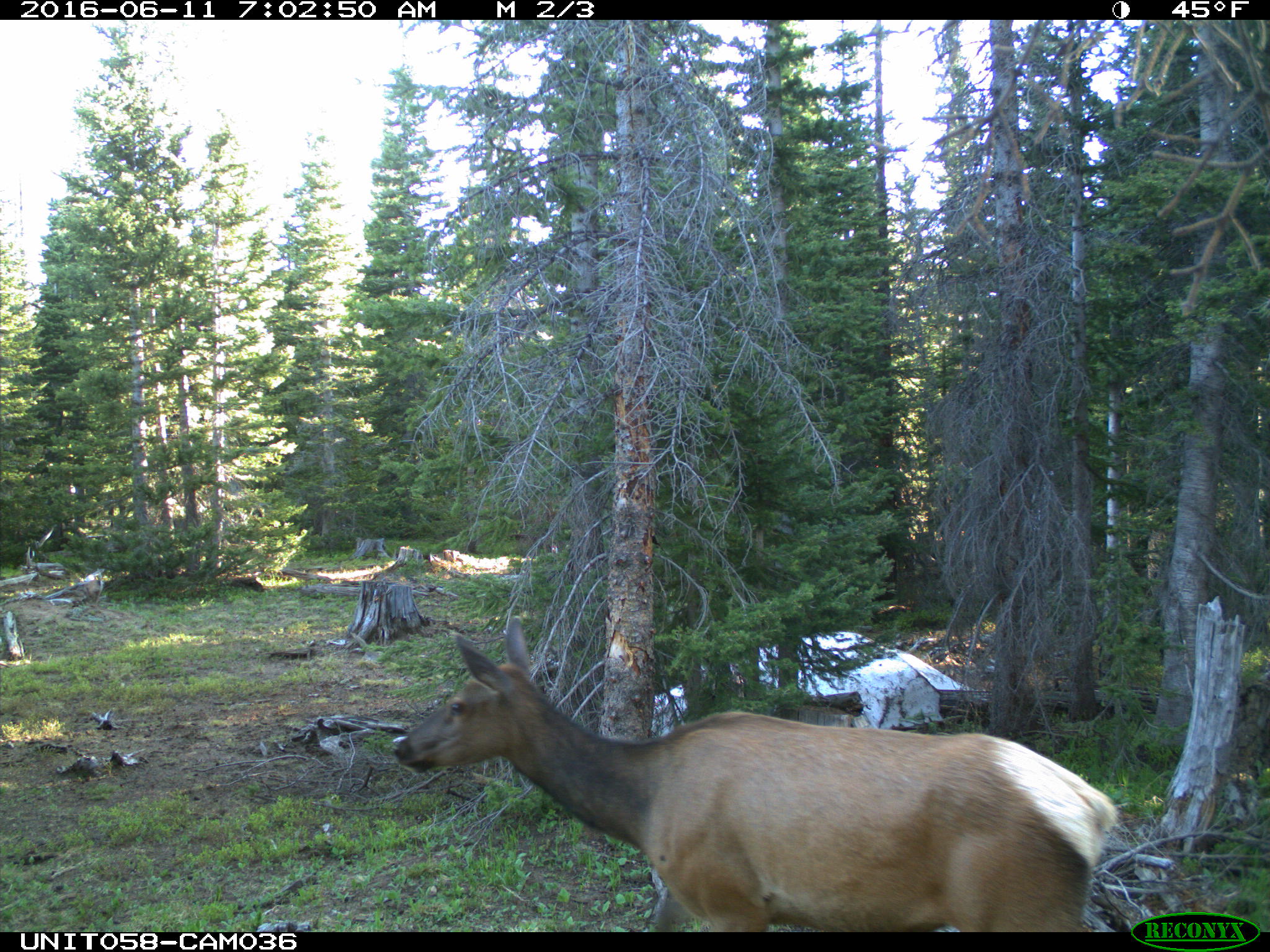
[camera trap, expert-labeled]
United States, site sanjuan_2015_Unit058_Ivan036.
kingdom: Animalia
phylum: Chordata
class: Mammalia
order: Artiodactyla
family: Cervidae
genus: Cervus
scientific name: Cervus elaphus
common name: red deer